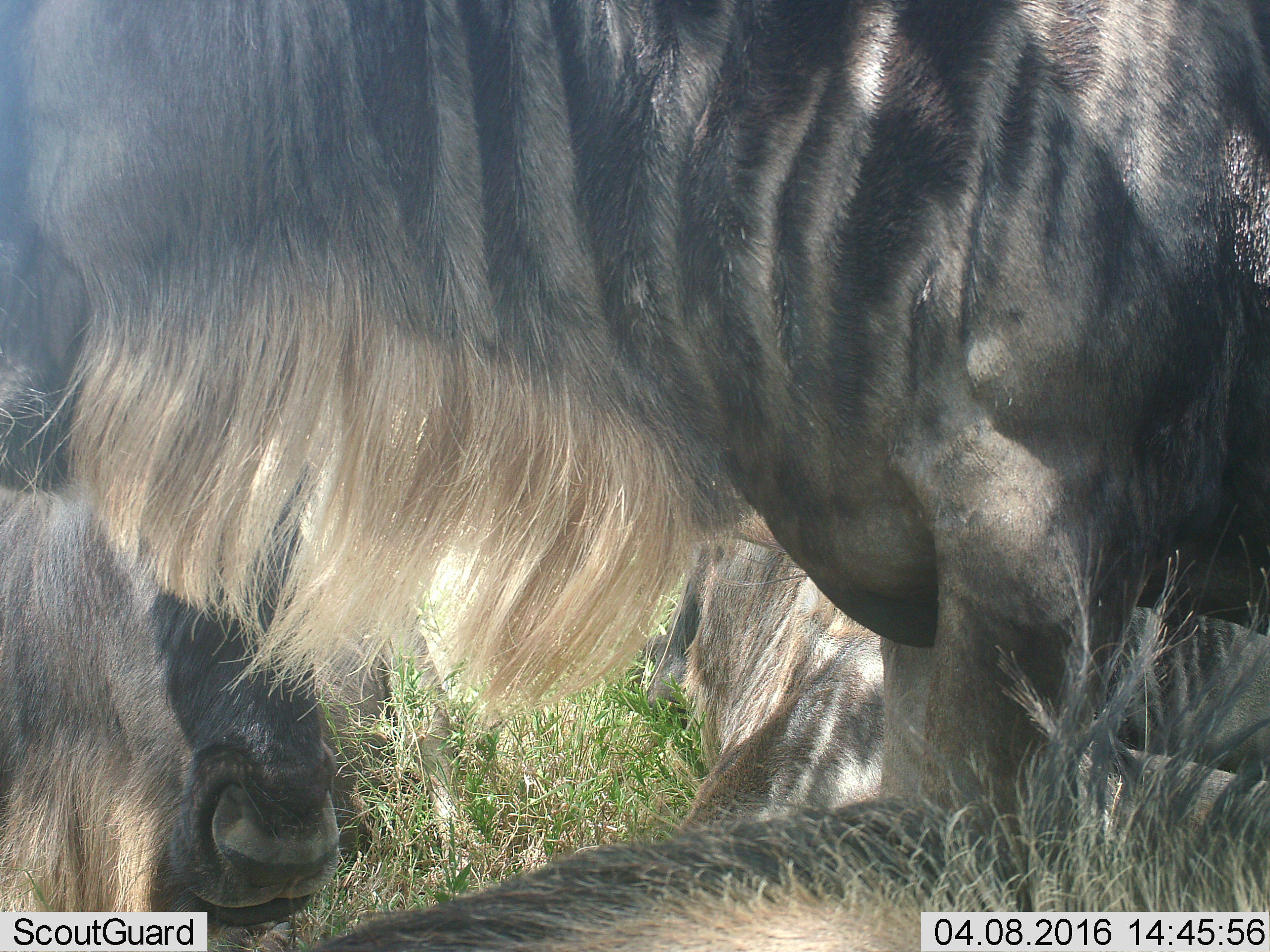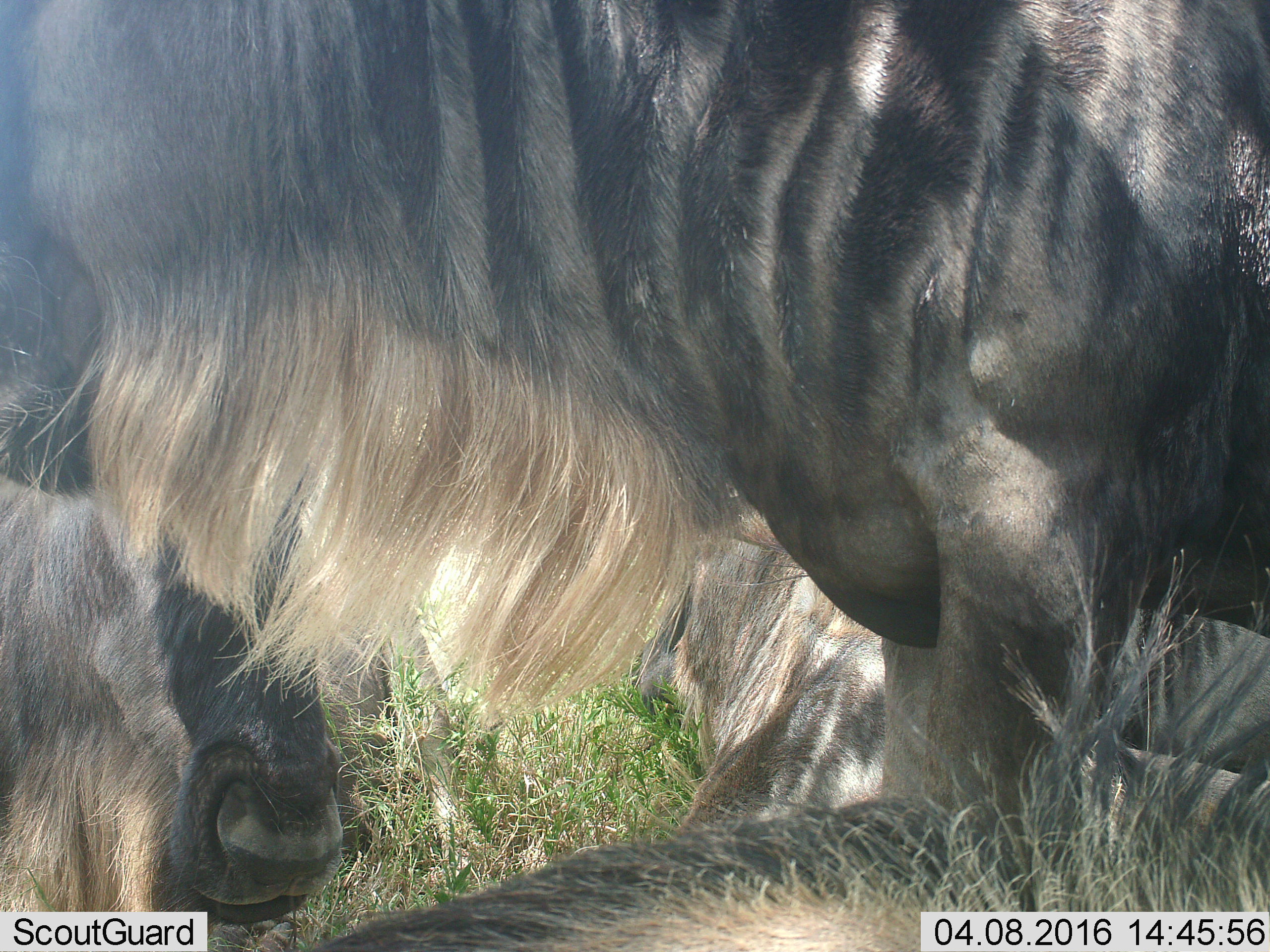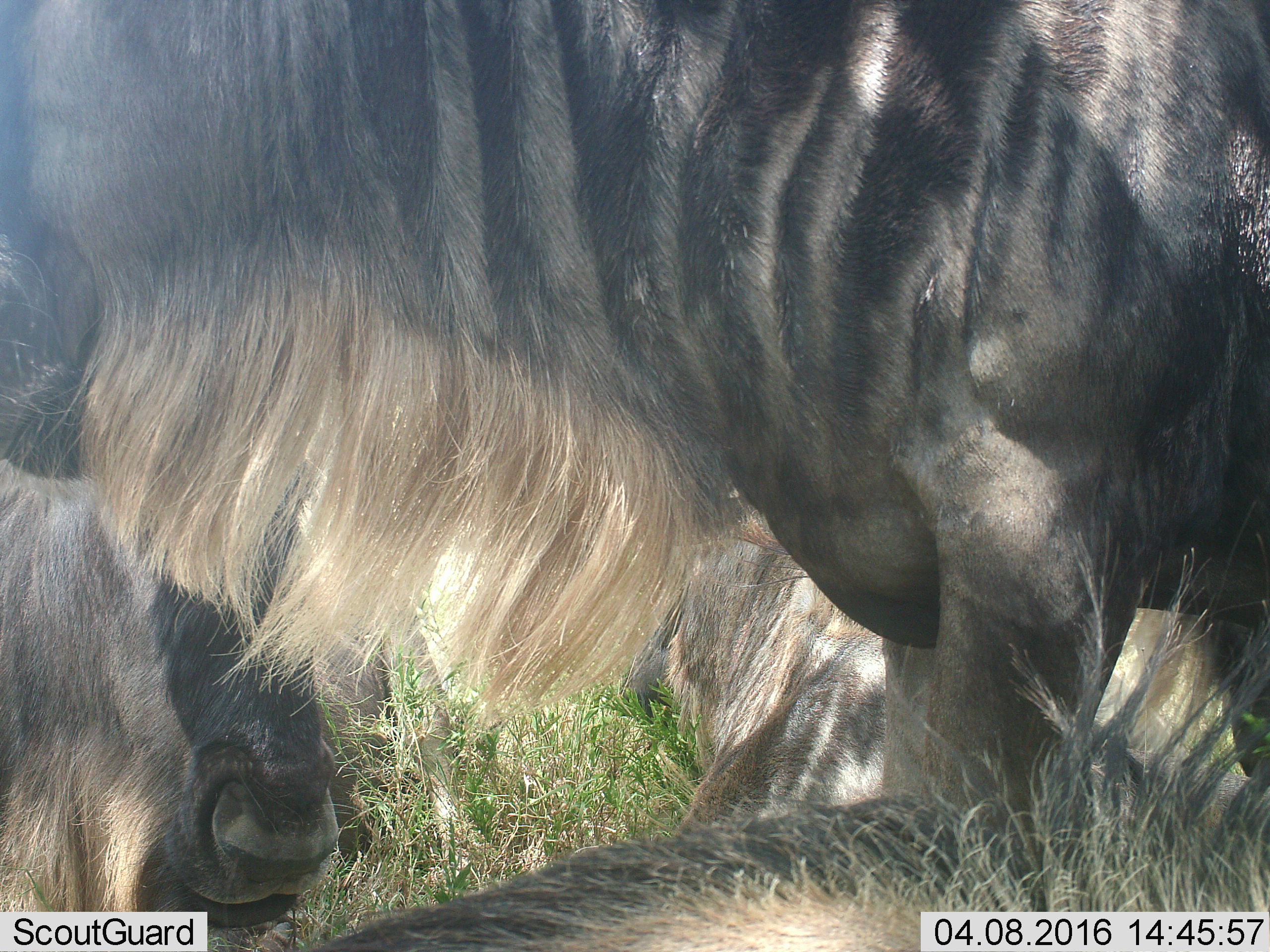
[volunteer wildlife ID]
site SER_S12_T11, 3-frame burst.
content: unidentified animal